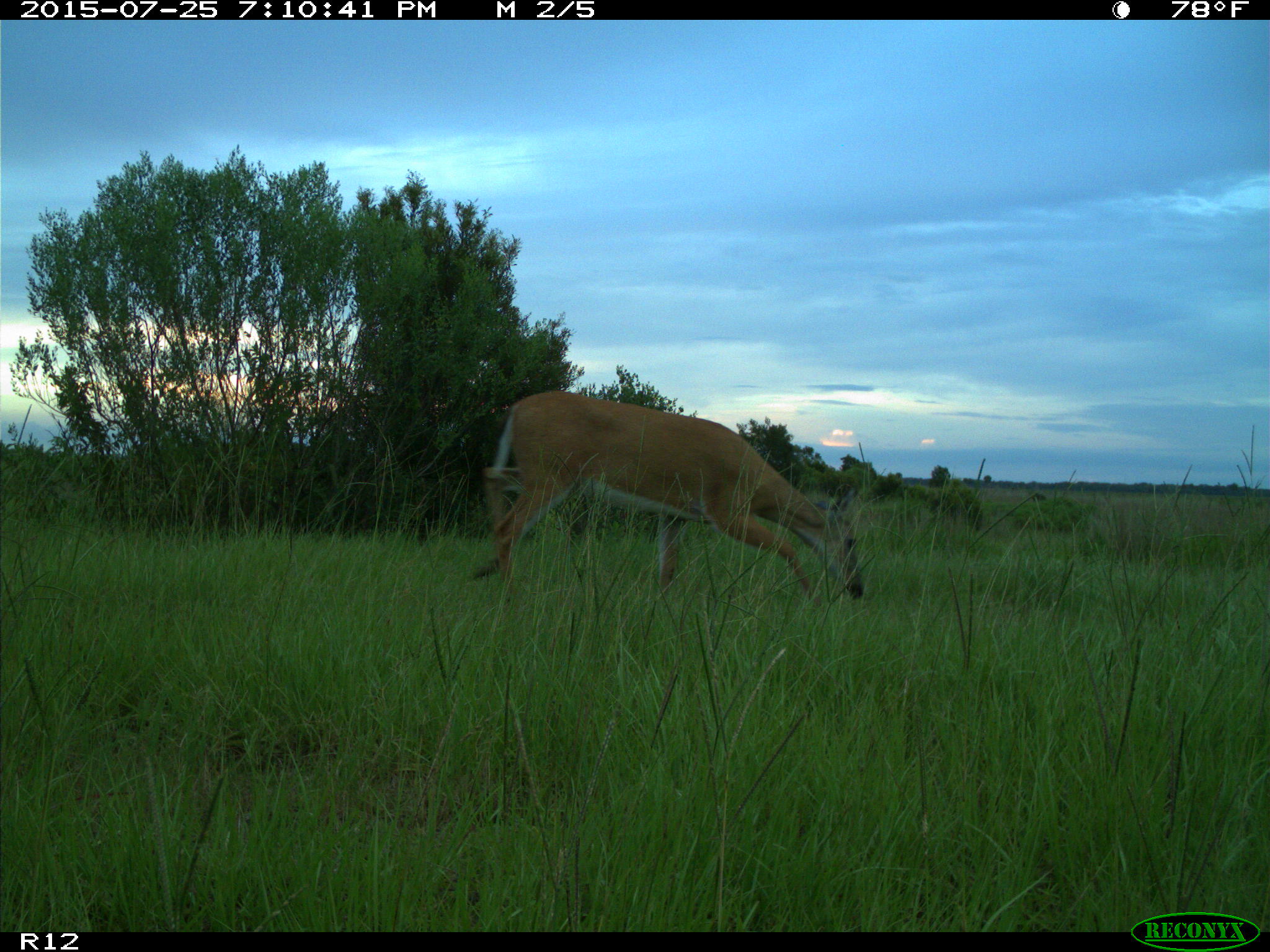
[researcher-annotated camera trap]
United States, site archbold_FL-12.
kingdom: Animalia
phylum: Chordata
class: Mammalia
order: Artiodactyla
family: Cervidae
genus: Odocoileus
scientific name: Odocoileus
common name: deer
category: unidentified deer